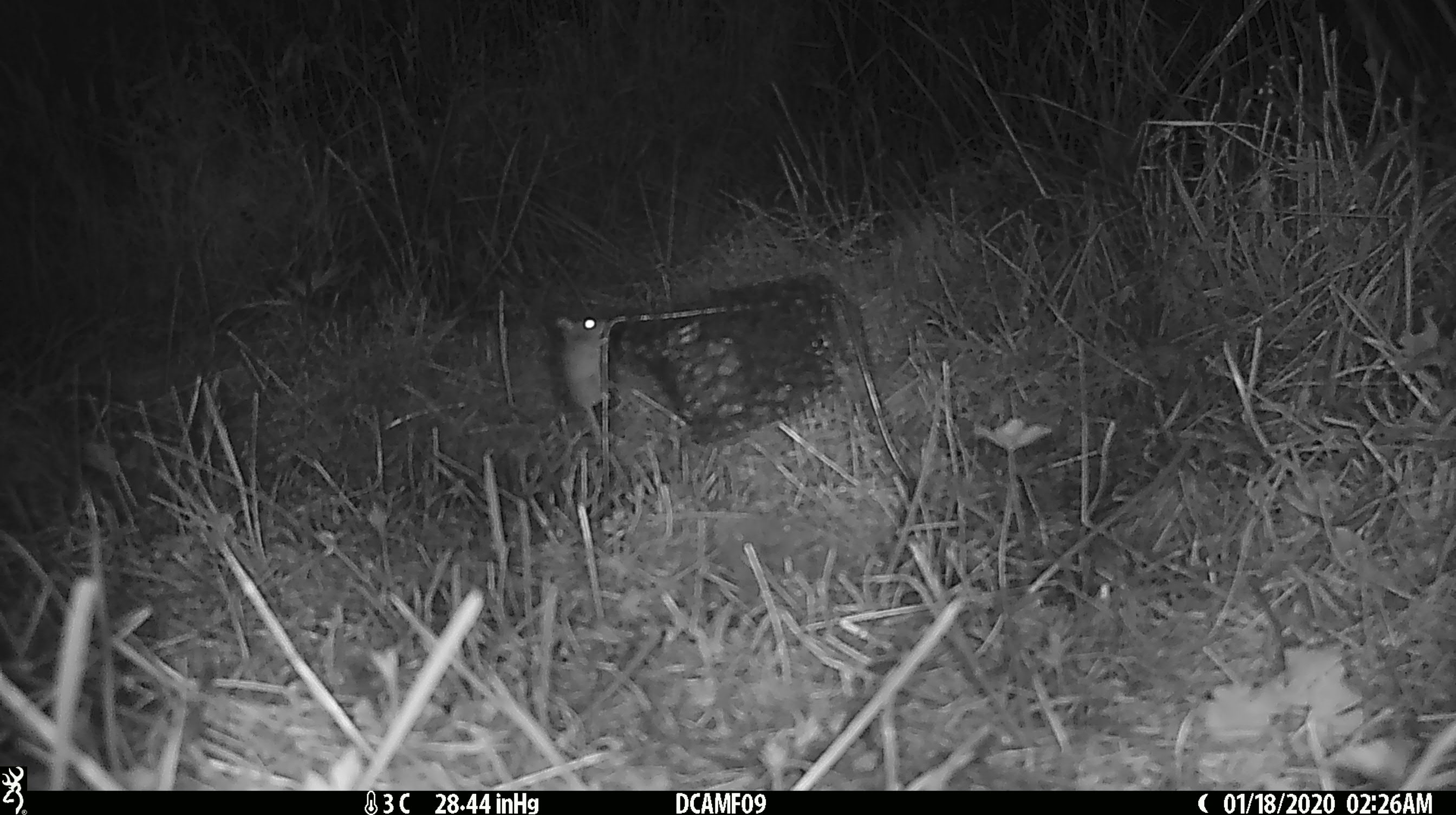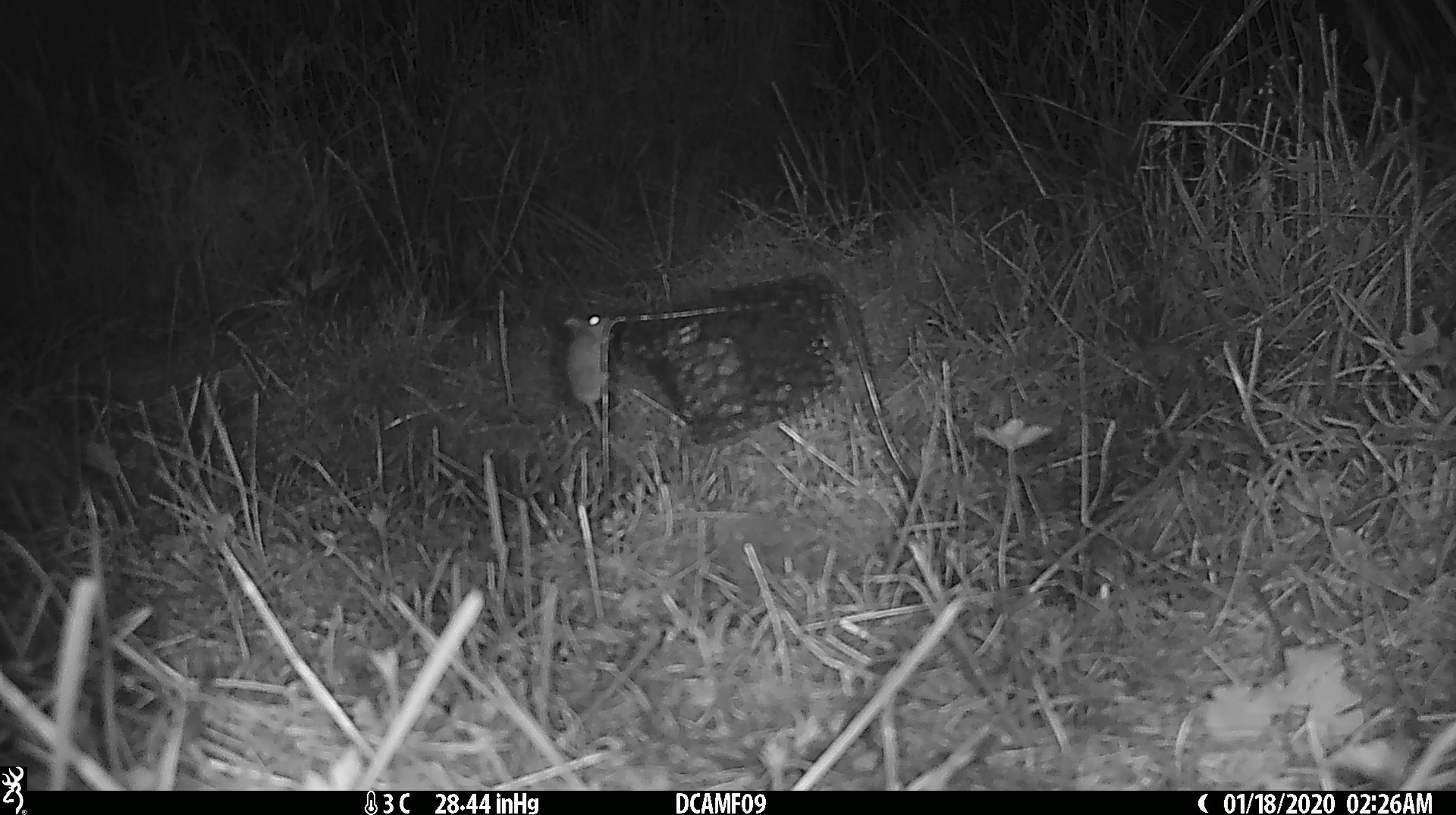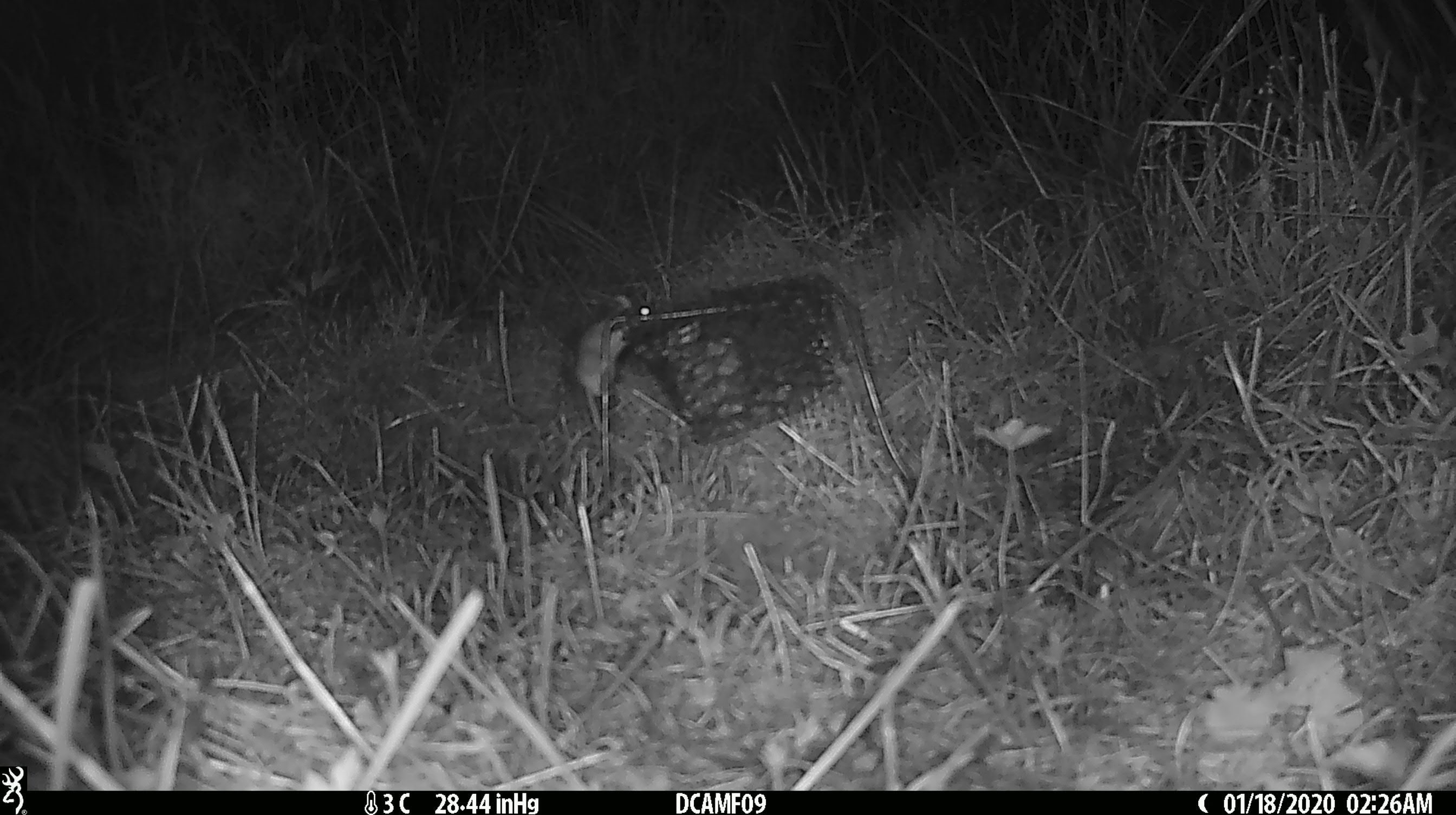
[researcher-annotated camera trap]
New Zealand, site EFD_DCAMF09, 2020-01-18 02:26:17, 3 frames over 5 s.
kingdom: Animalia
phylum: Chordata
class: Mammalia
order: Rodentia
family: Muridae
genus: Mus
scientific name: Mus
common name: mouse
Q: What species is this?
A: Mouse (Mus).